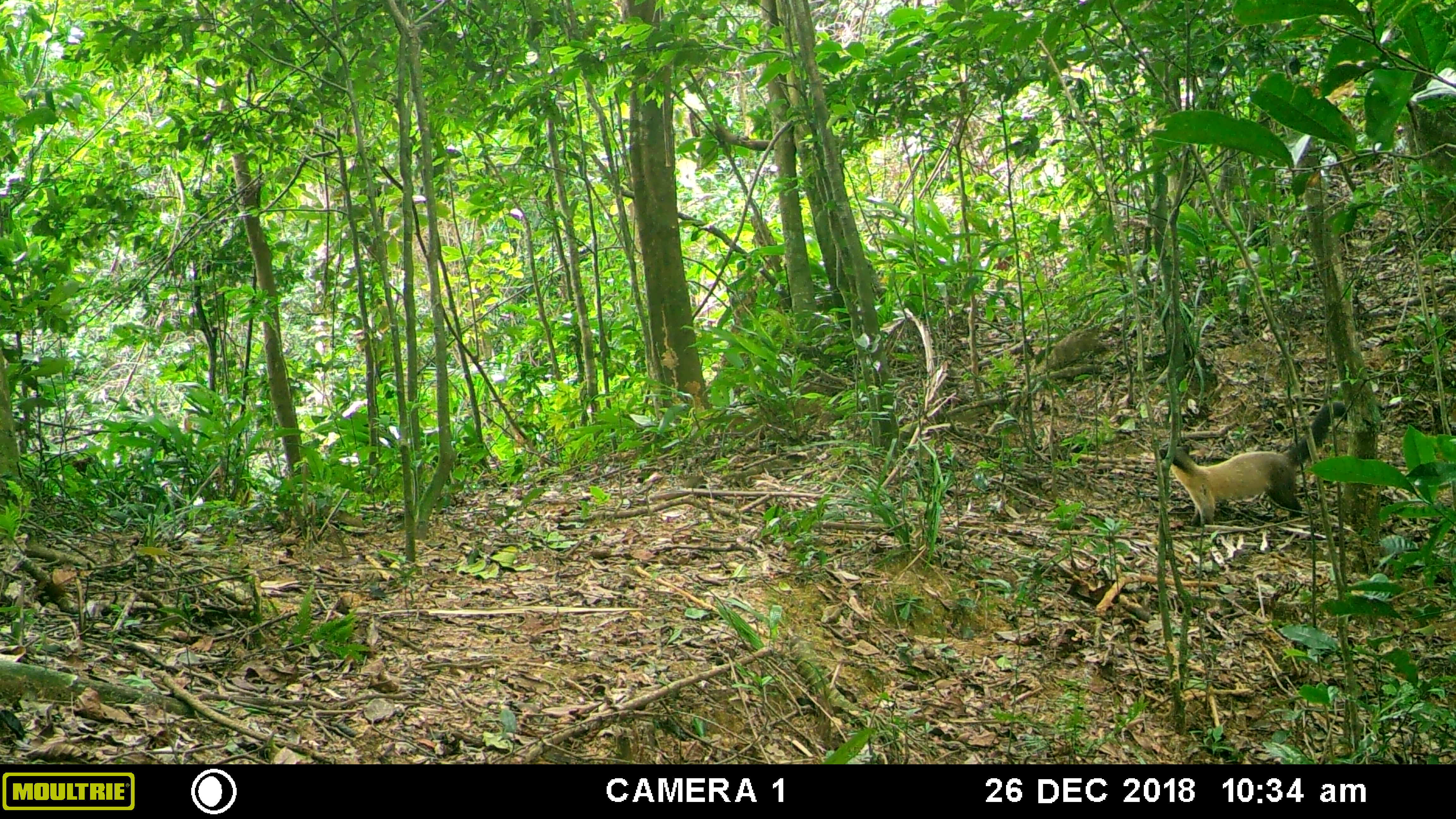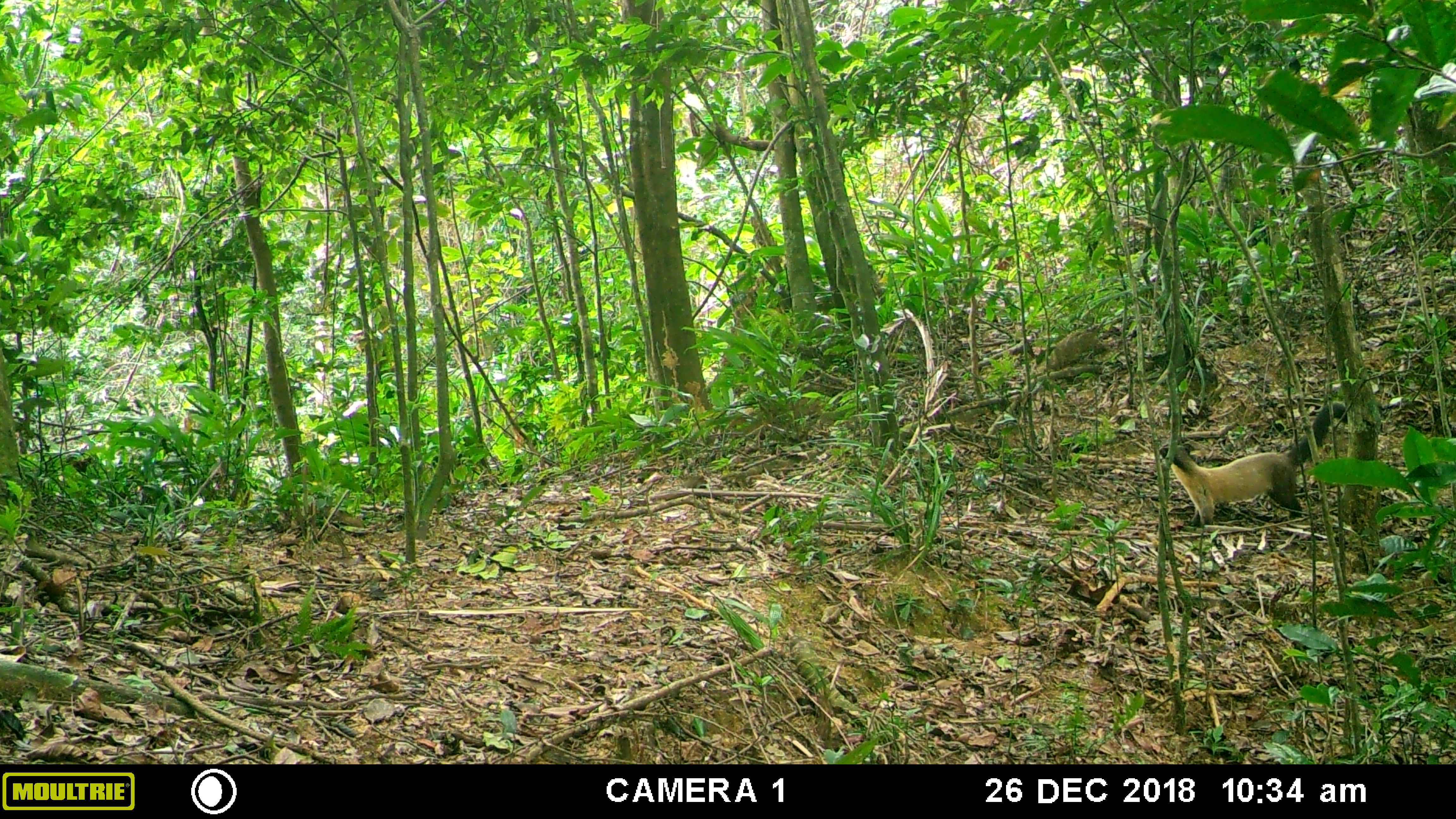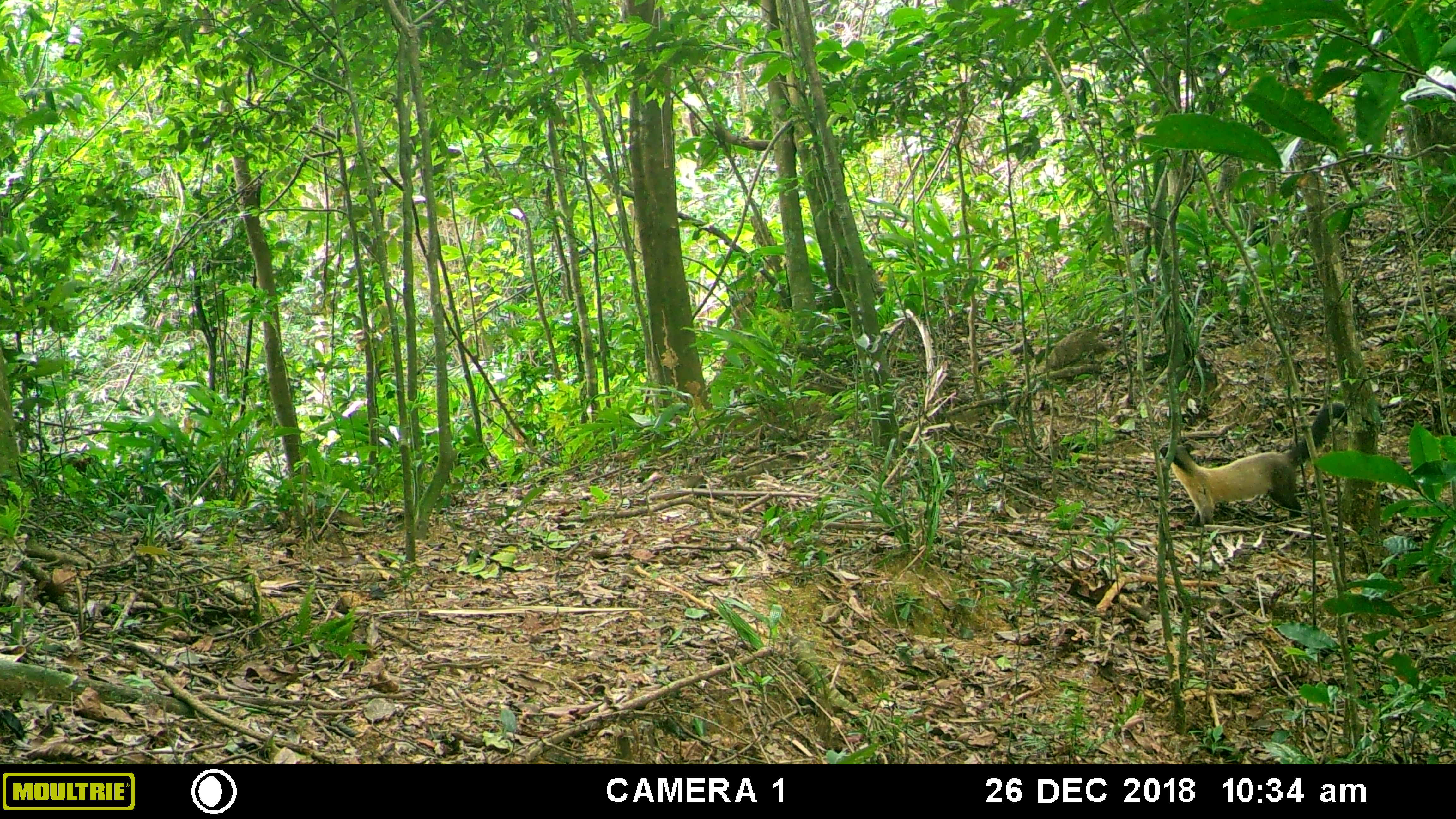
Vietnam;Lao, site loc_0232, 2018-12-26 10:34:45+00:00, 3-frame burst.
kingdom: Animalia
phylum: Chordata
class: Mammalia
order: Carnivora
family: Mustelidae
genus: Martes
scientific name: Martes flavigula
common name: yellow-throated marten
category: yellow throated marten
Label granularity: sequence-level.